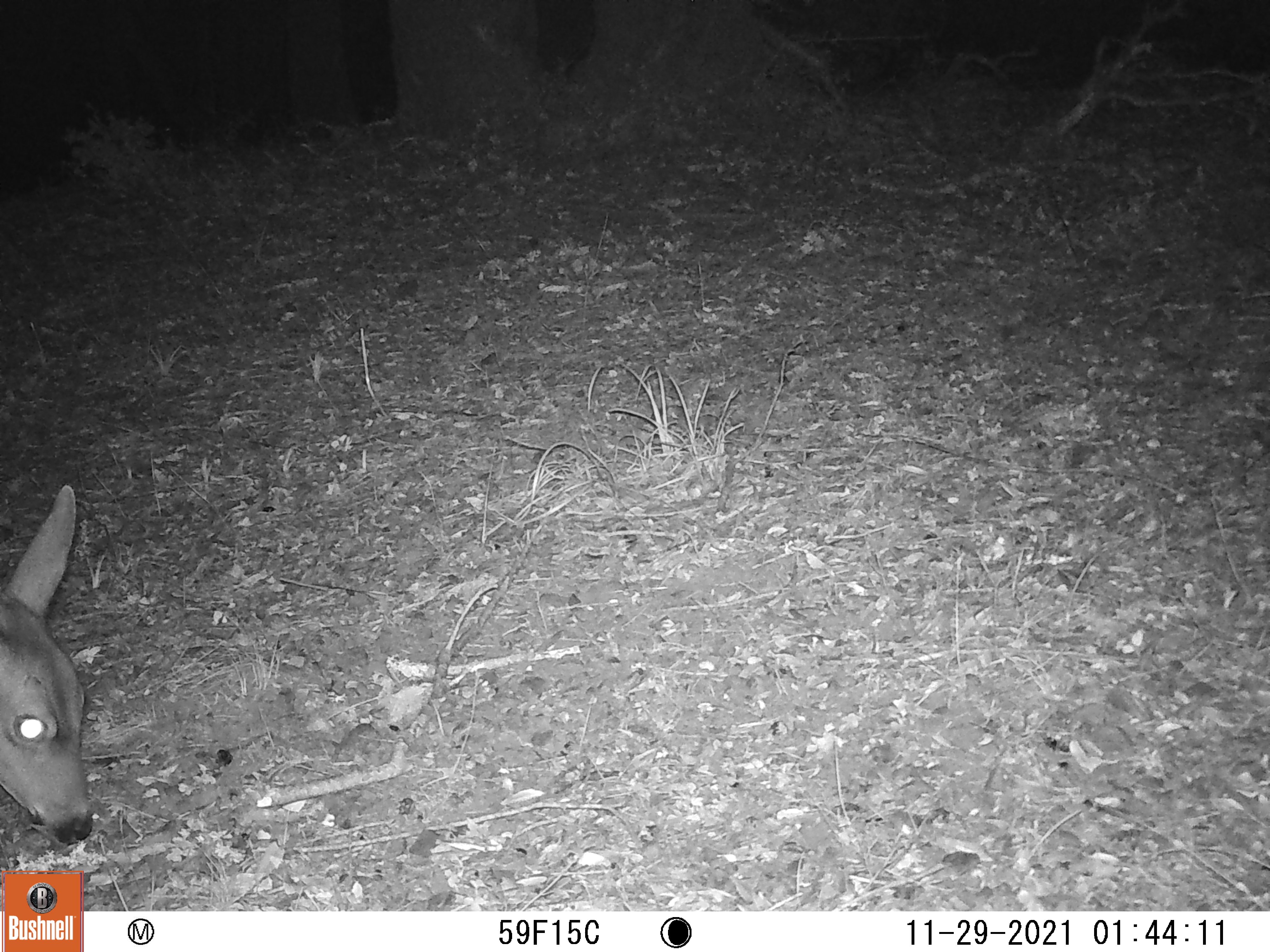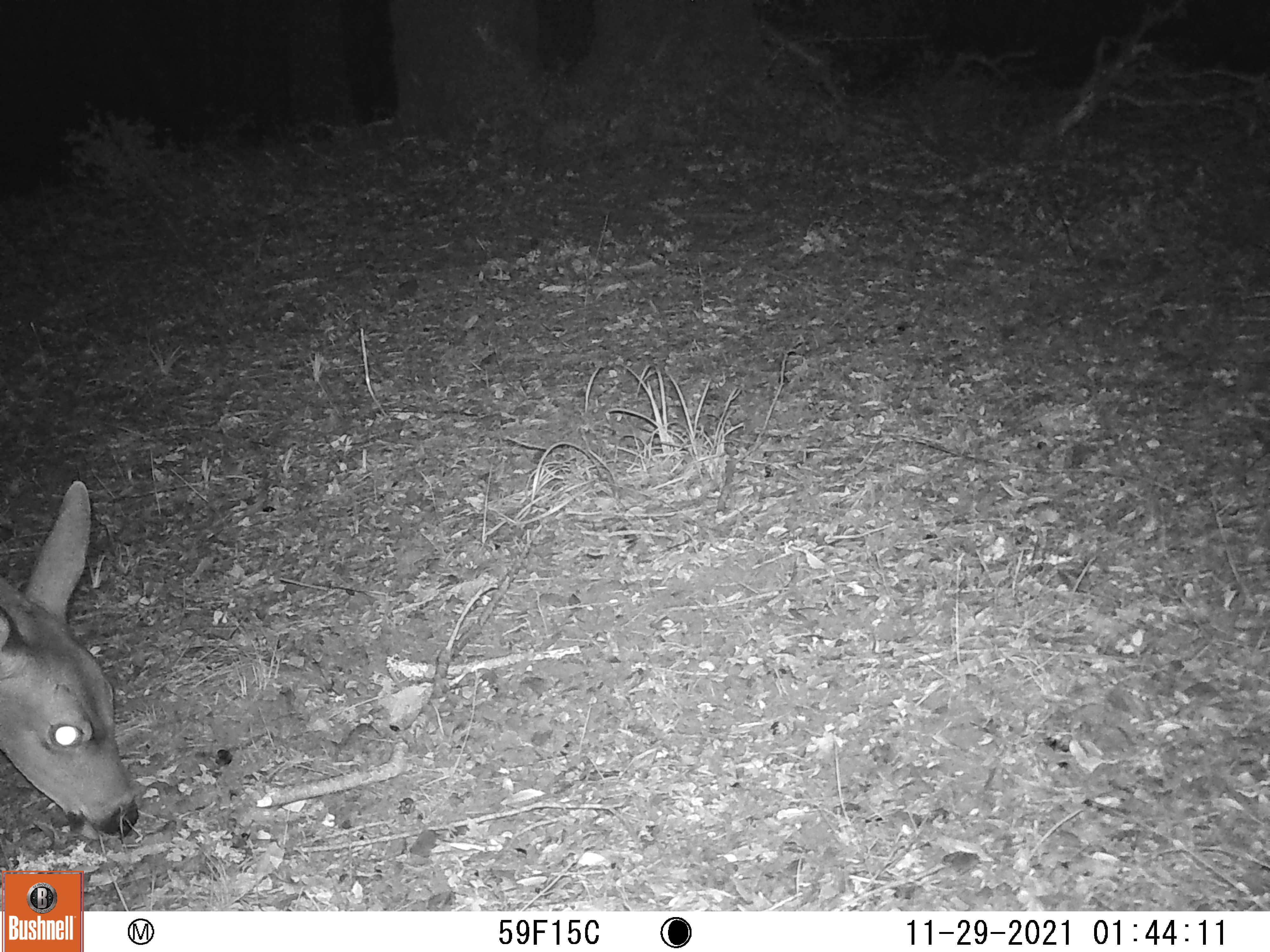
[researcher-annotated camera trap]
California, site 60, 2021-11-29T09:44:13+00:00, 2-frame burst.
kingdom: Animalia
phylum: Chordata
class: Mammalia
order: Artiodactyla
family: Cervidae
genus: Odocoileus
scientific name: Odocoileus hemionus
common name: mule deer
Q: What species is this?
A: Mule deer (Odocoileus hemionus).